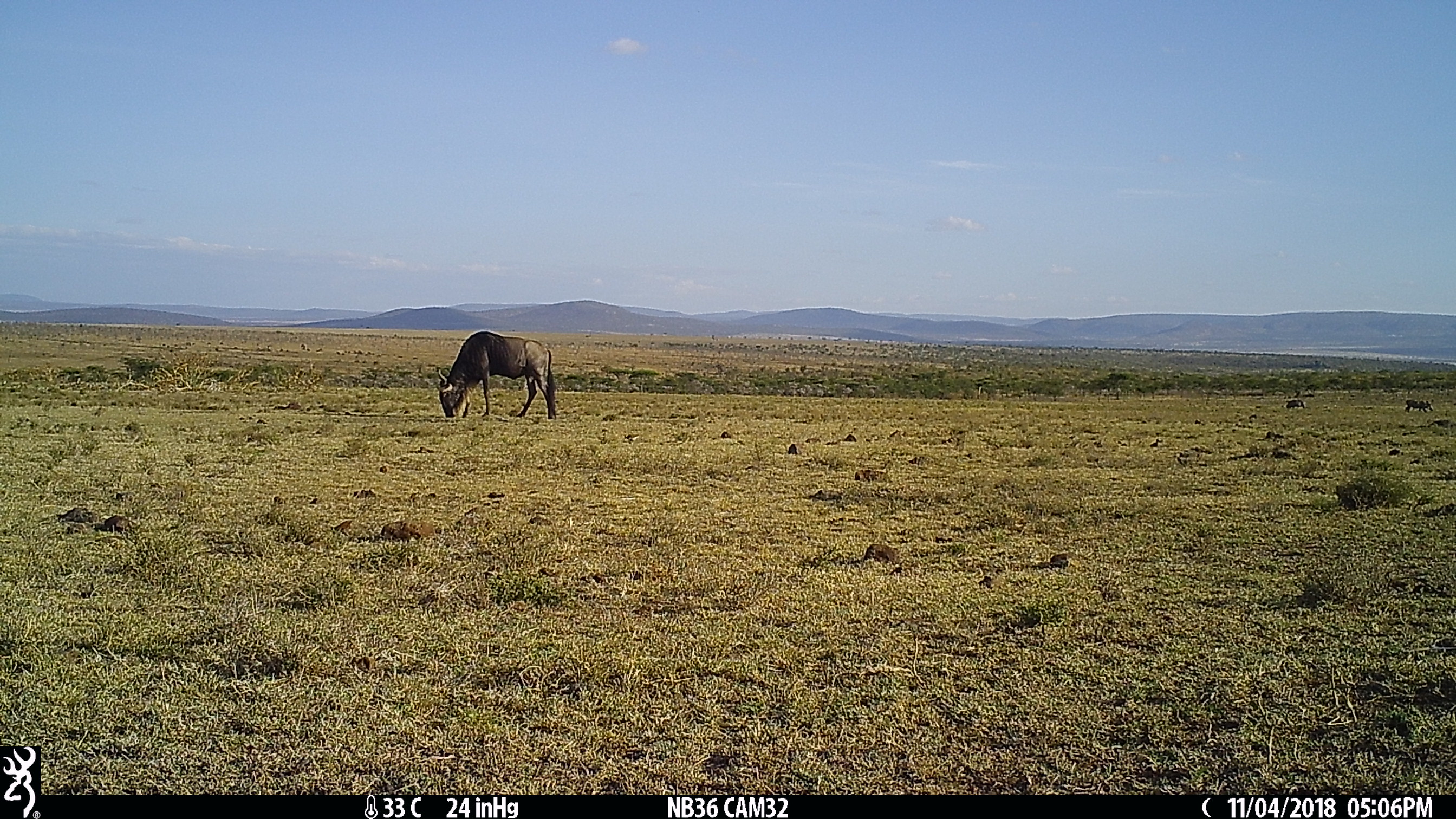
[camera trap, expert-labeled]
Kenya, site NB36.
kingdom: Animalia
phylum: Chordata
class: Mammalia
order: Artiodactyla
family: Bovidae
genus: Connochaetes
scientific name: Connochaetes taurinus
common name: blue wildebeest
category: wildebeest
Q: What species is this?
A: Wildebeest (blue wildebeest) (Connochaetes taurinus).